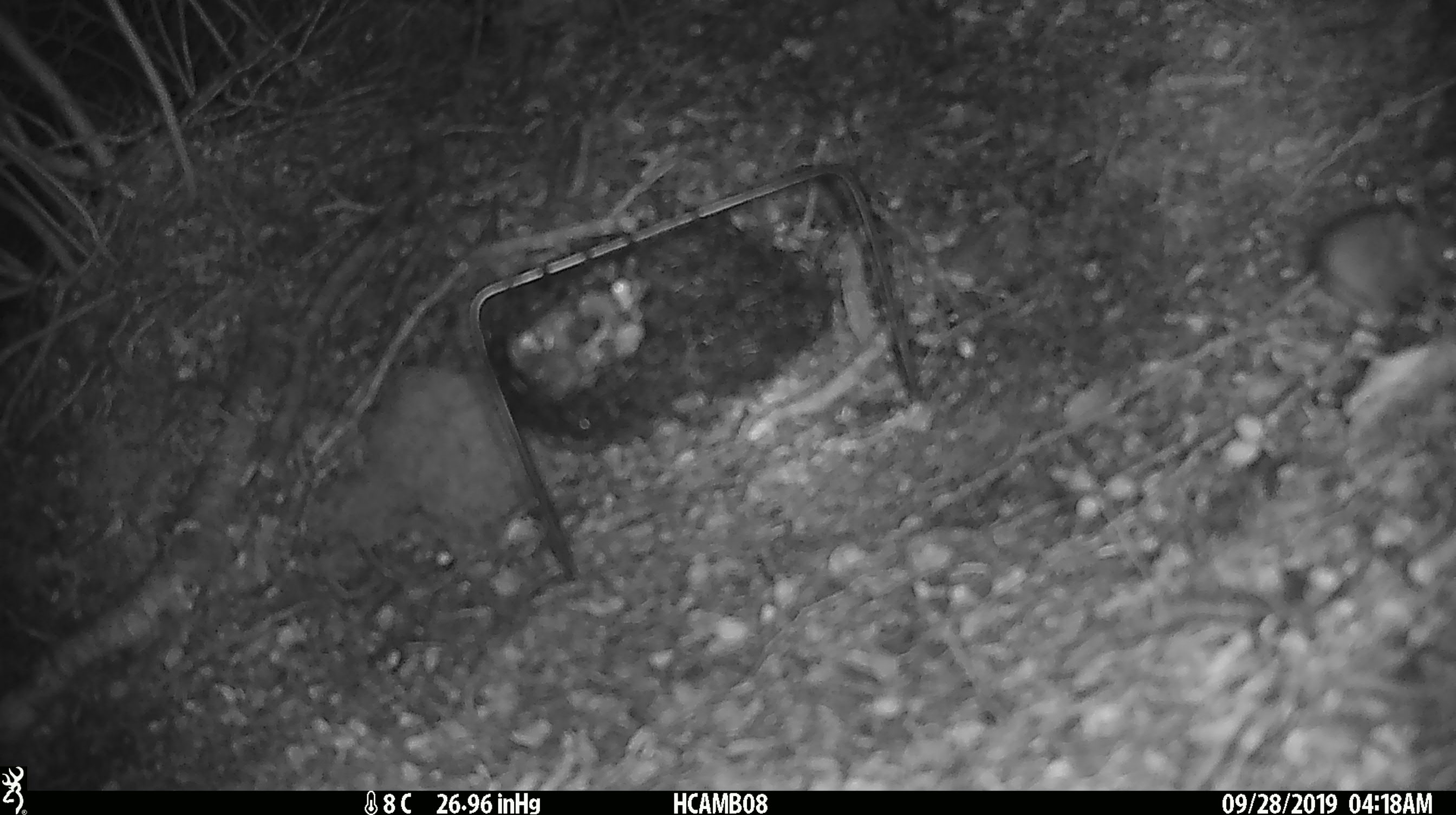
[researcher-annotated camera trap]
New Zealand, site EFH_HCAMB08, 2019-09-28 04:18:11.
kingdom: Animalia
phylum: Chordata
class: Mammalia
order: Rodentia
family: Muridae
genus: Mus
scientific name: Mus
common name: mouse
Mouse (Mus).